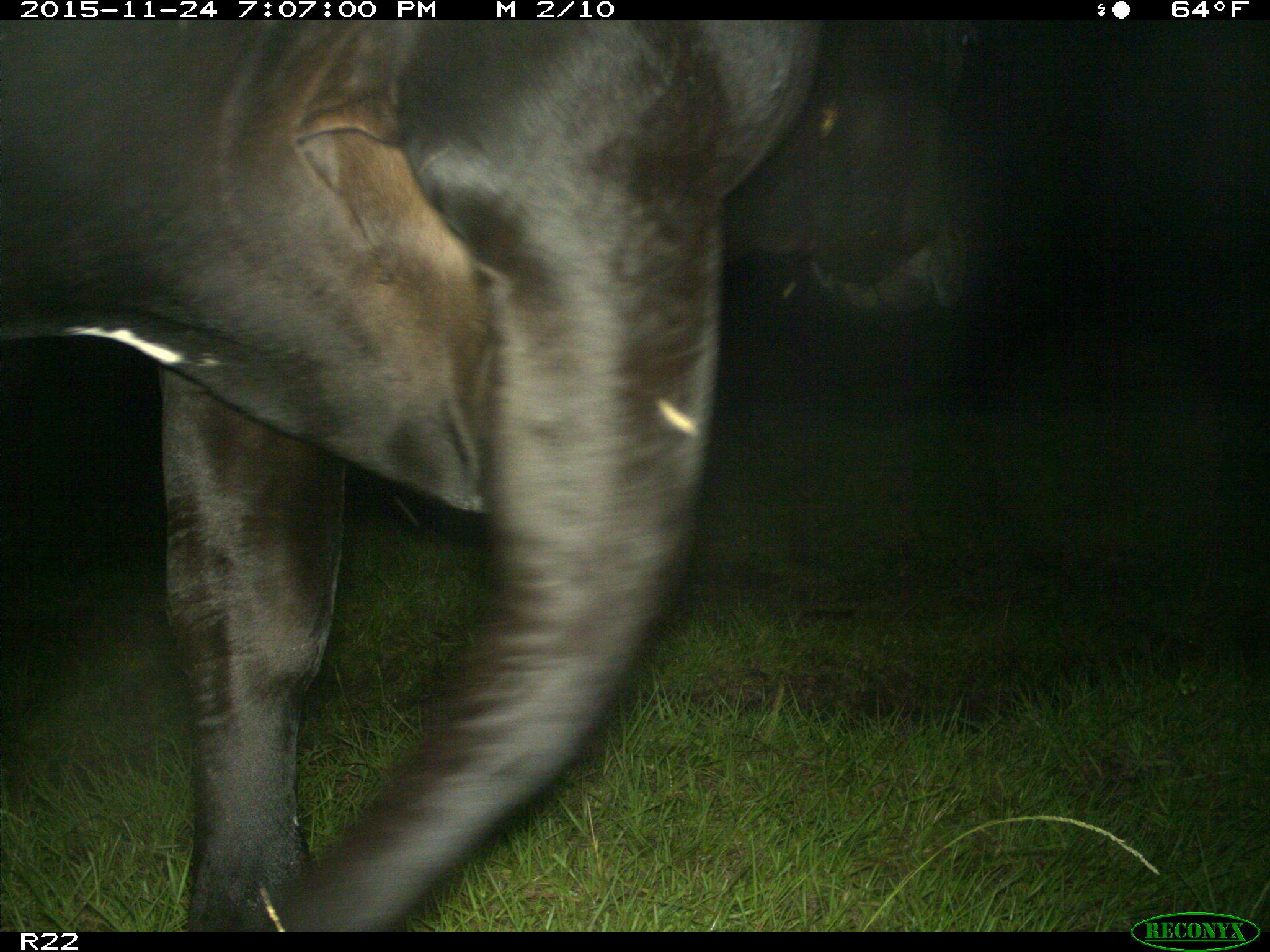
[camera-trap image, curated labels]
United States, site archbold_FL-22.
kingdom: Animalia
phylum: Chordata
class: Mammalia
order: Artiodactyla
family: Bovidae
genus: Bos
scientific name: Bos taurus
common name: domestic cow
Bos taurus (domestic cow).